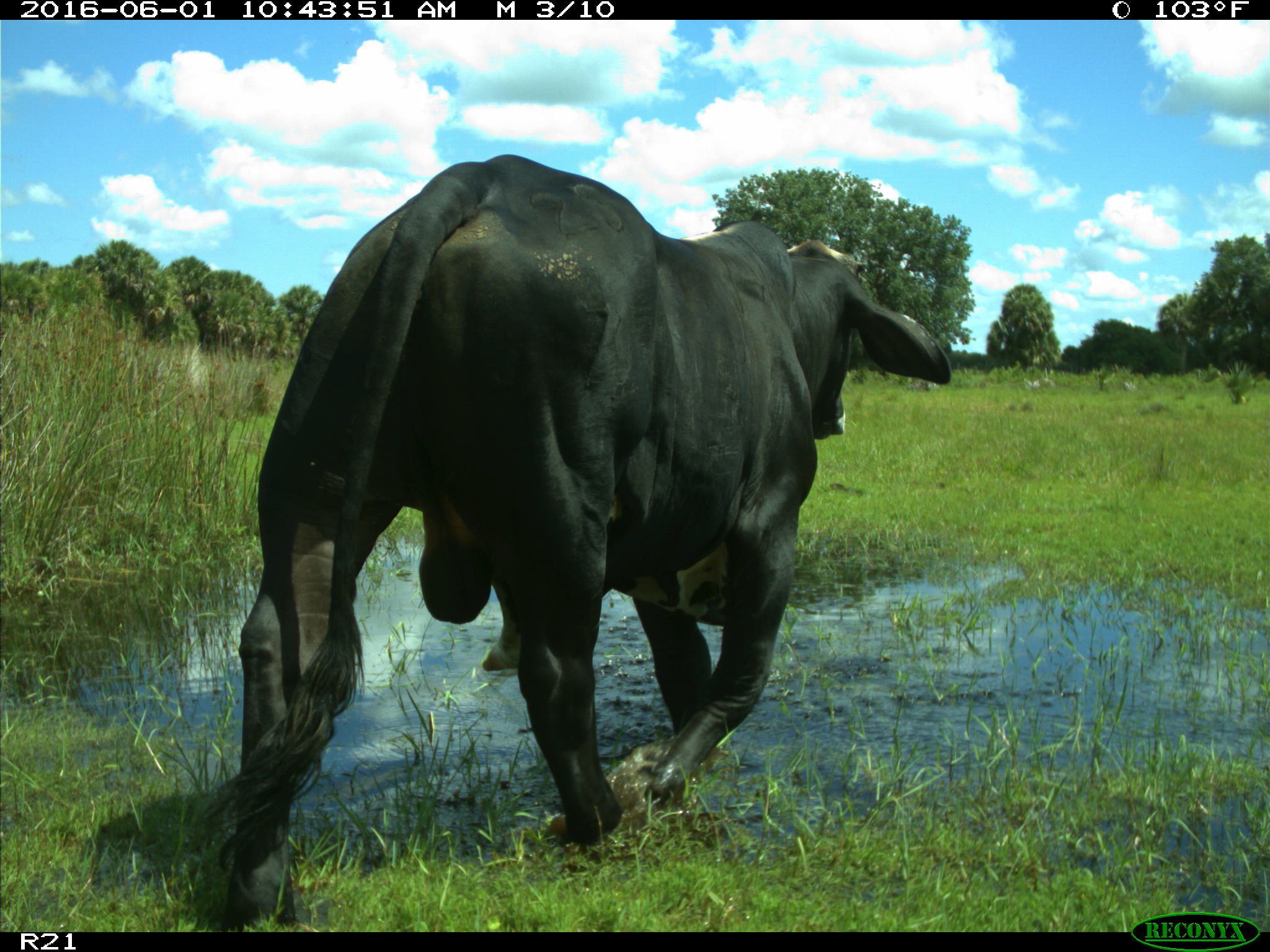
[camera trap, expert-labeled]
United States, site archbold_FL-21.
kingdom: Animalia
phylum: Chordata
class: Mammalia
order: Artiodactyla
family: Bovidae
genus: Bos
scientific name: Bos taurus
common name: domestic cow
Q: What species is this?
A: Bos taurus (domestic cow).